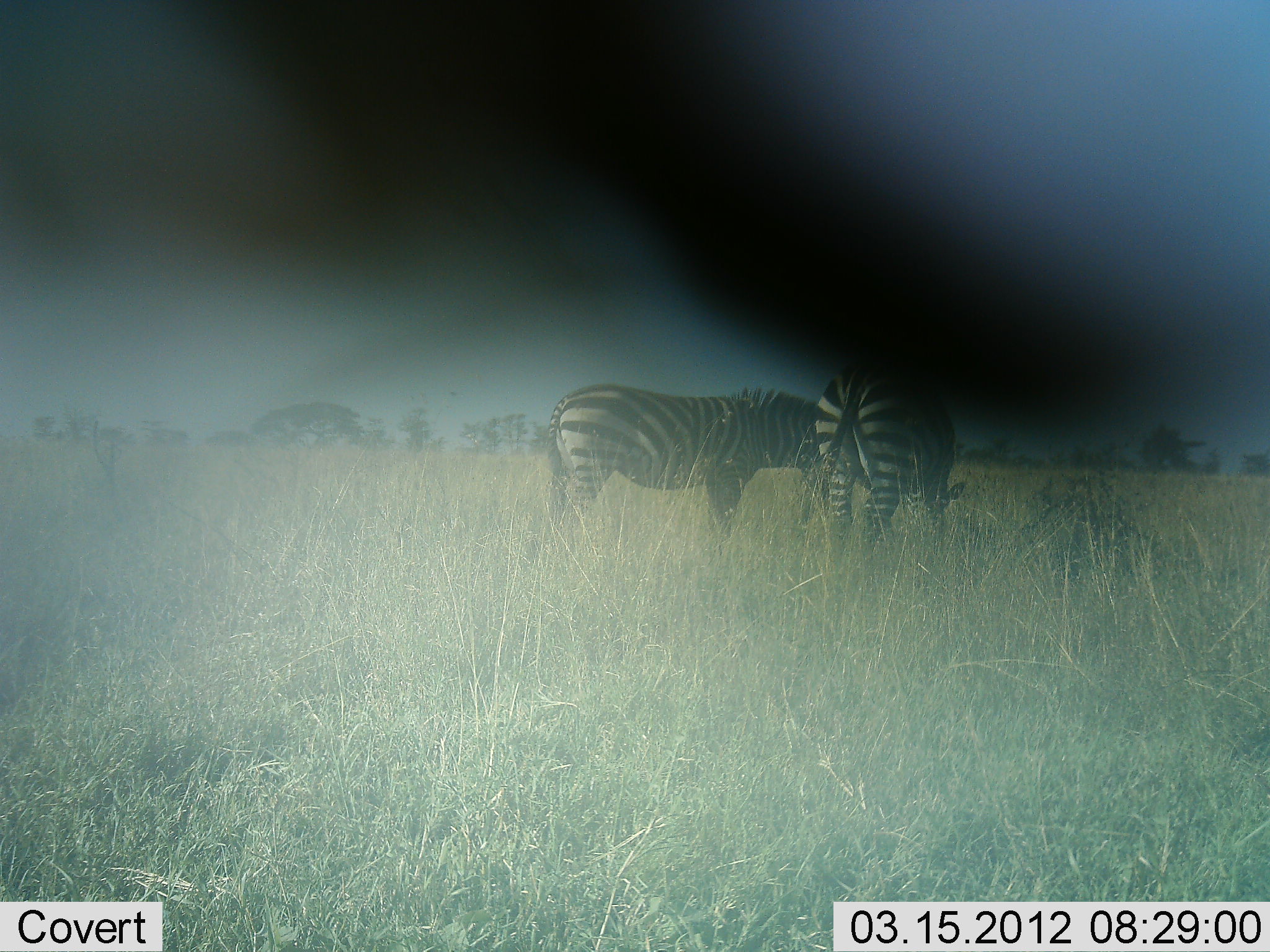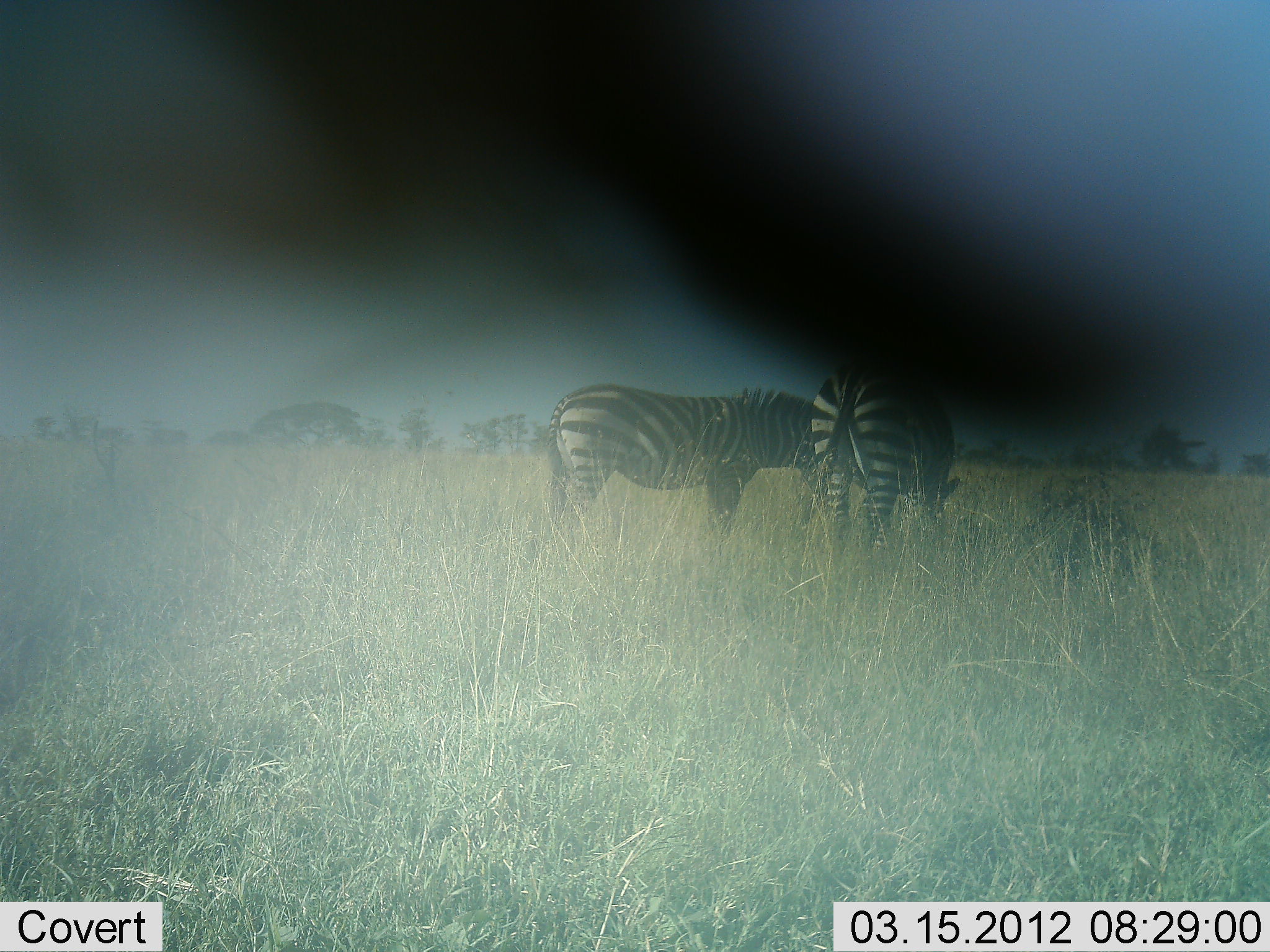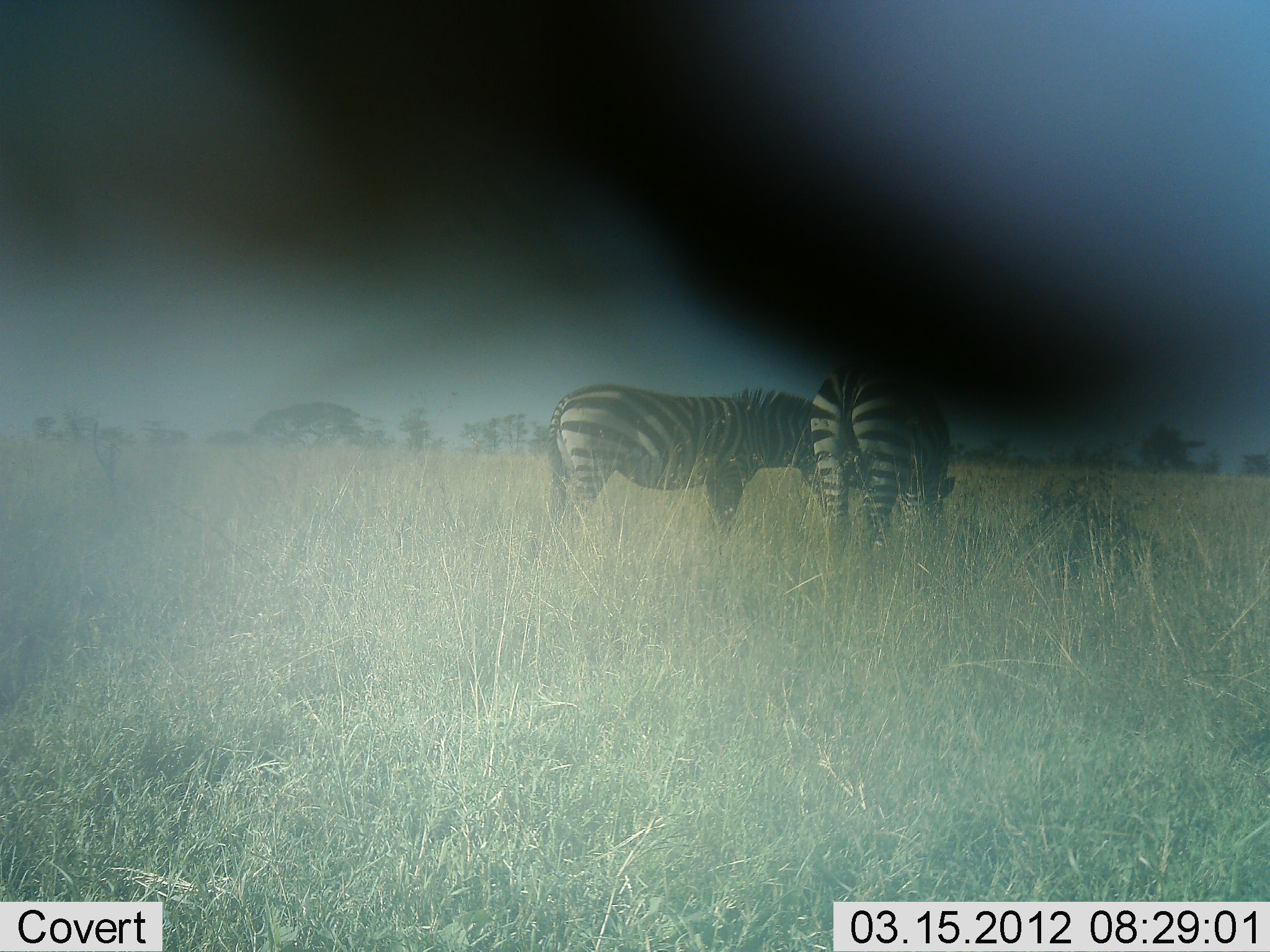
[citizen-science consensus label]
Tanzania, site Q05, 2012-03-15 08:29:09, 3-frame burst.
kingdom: Animalia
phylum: Chordata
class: Mammalia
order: Perissodactyla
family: Equidae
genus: Equus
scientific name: Equus quagga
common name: plains zebra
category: zebra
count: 2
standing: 62%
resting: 0%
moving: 0%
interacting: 0%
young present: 0%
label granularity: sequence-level